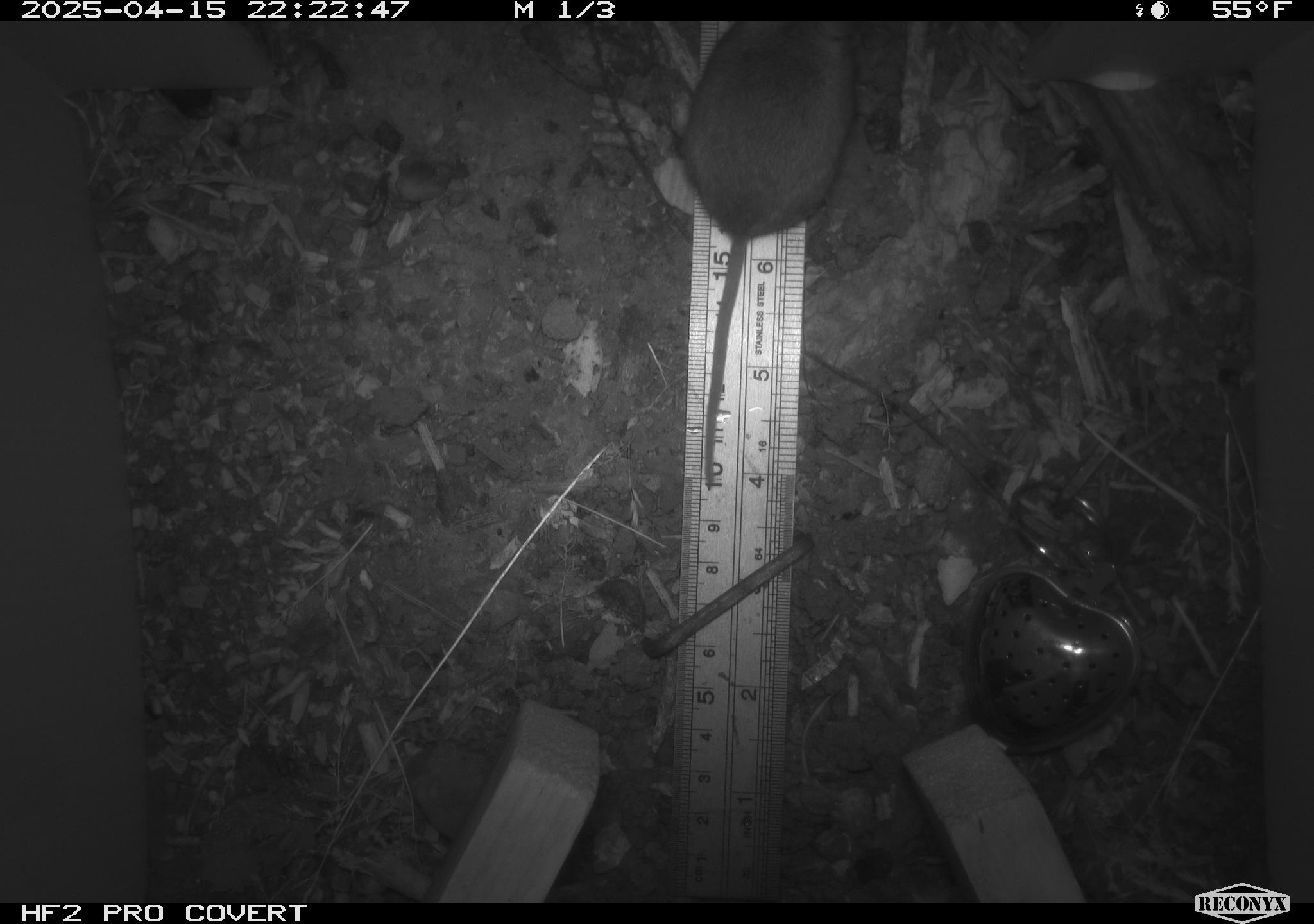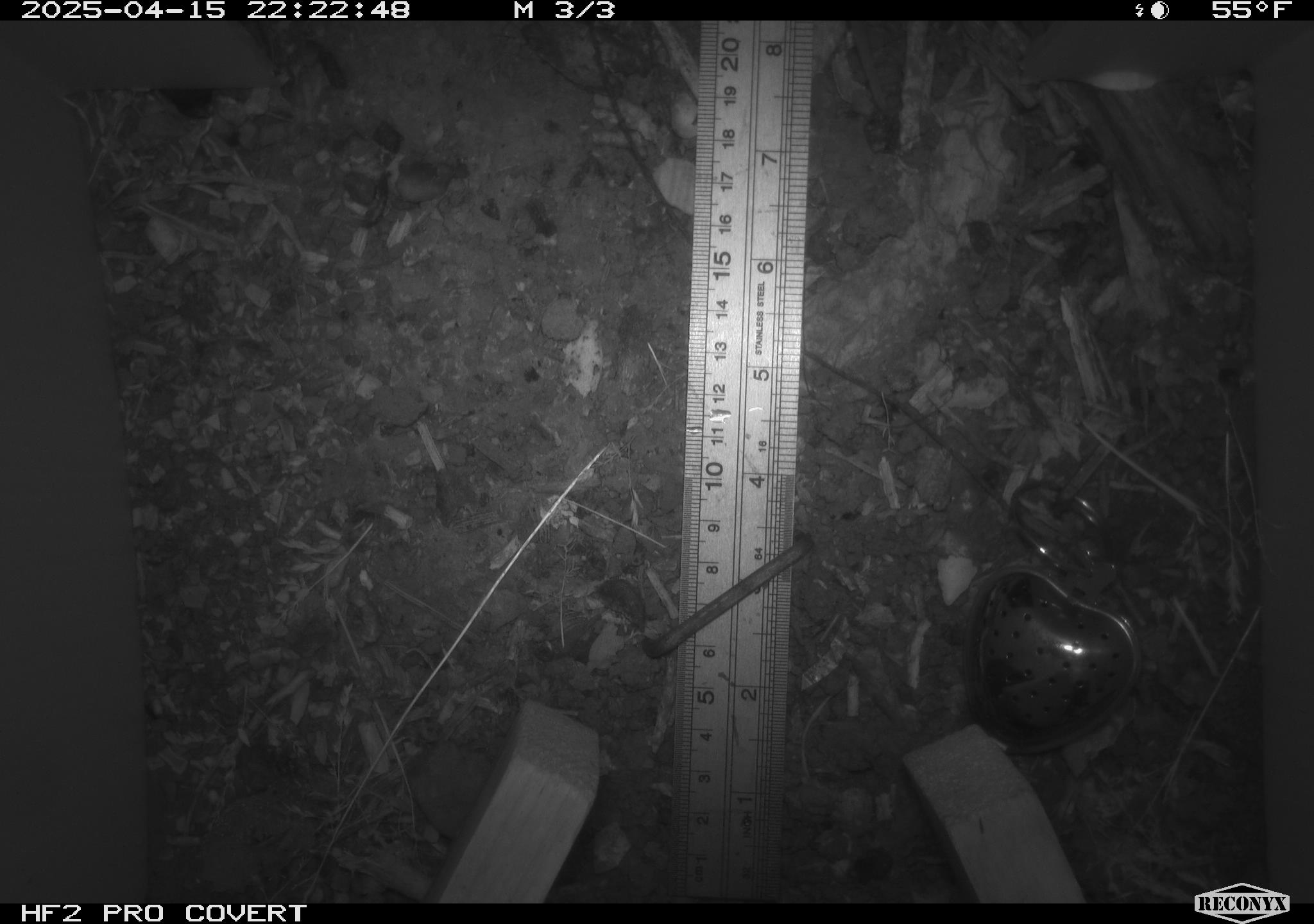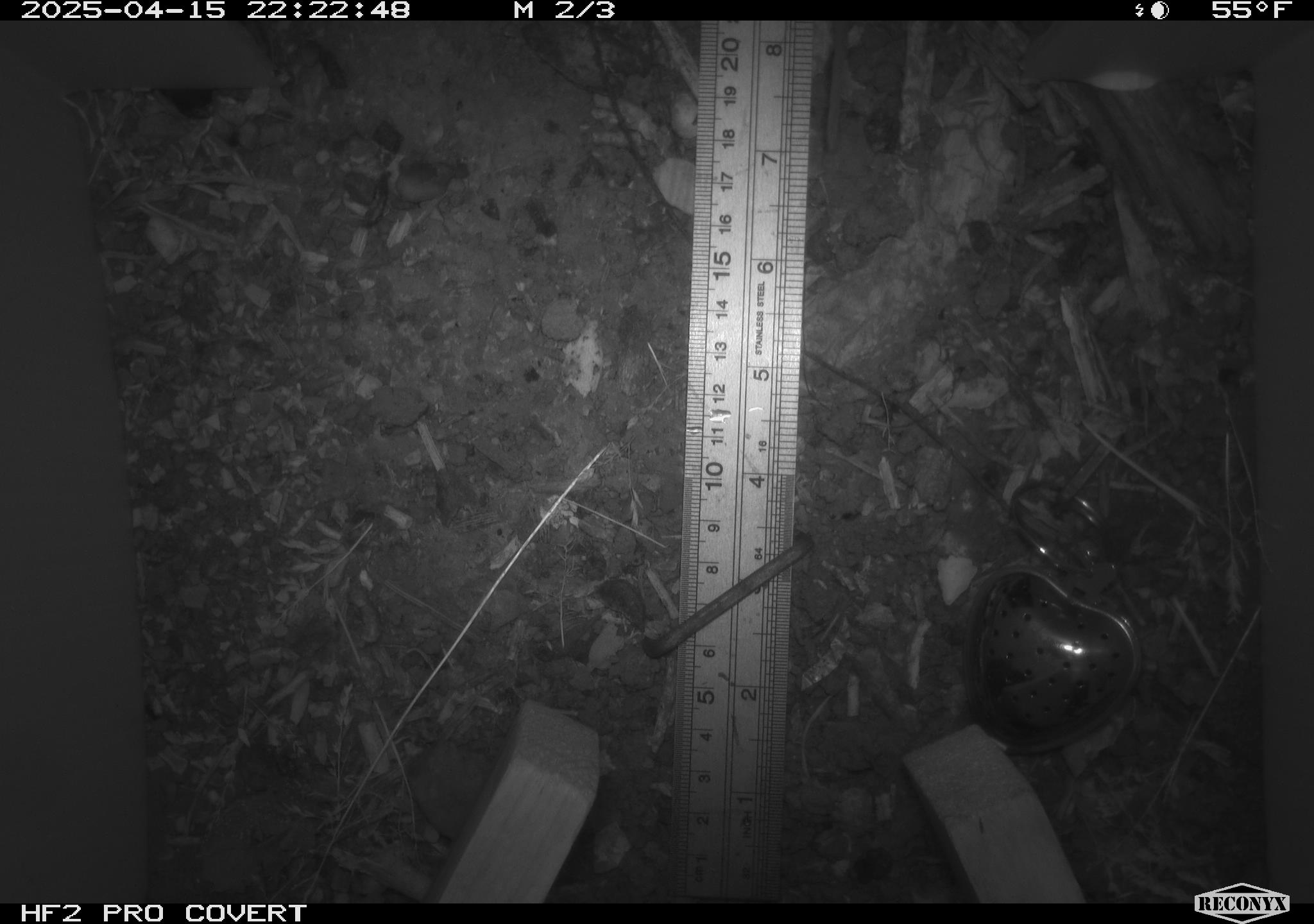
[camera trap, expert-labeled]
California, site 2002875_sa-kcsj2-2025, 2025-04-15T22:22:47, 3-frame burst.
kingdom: Animalia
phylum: Chordata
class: Mammalia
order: Rodentia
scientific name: Rodentia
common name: rodent